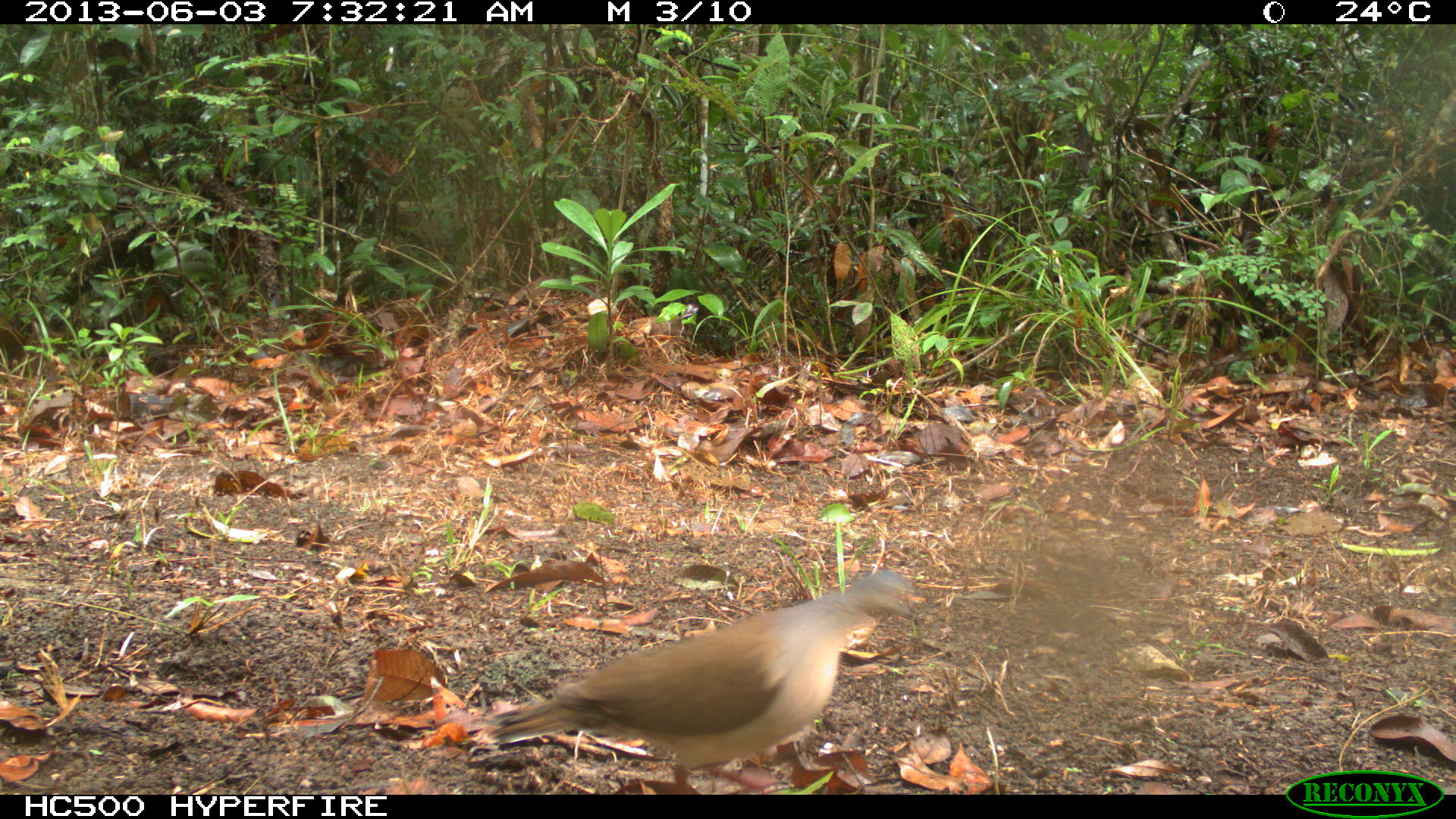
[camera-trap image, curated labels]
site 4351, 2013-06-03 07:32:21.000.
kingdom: Animalia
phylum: Chordata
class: Aves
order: Columbiformes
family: Columbidae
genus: Leptotila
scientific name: Leptotila plumbeiceps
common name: gray-headed dove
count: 1